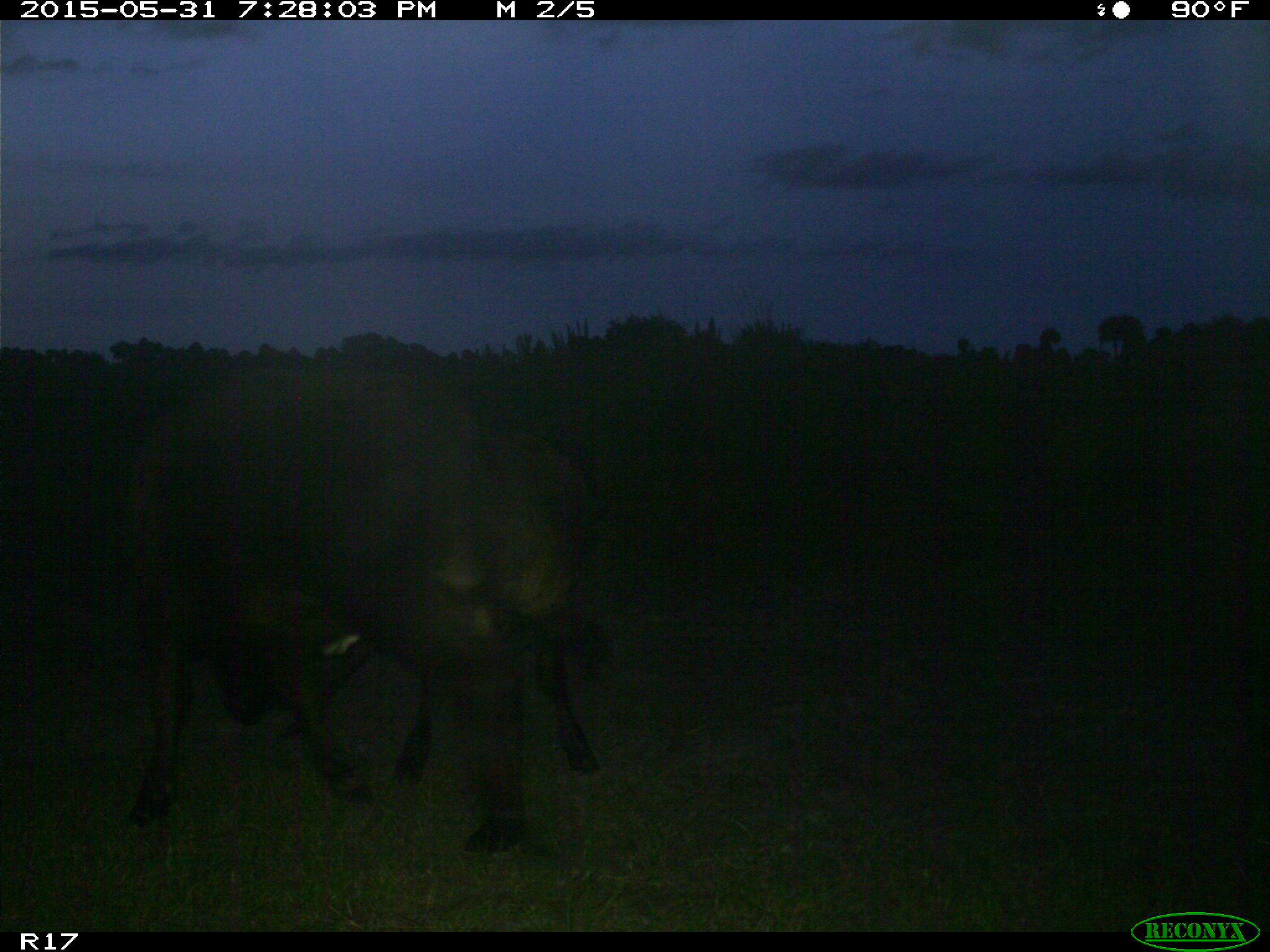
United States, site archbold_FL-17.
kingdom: Animalia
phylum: Chordata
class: Mammalia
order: Artiodactyla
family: Bovidae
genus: Bos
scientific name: Bos taurus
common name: domestic cow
Bos taurus (domestic cow).